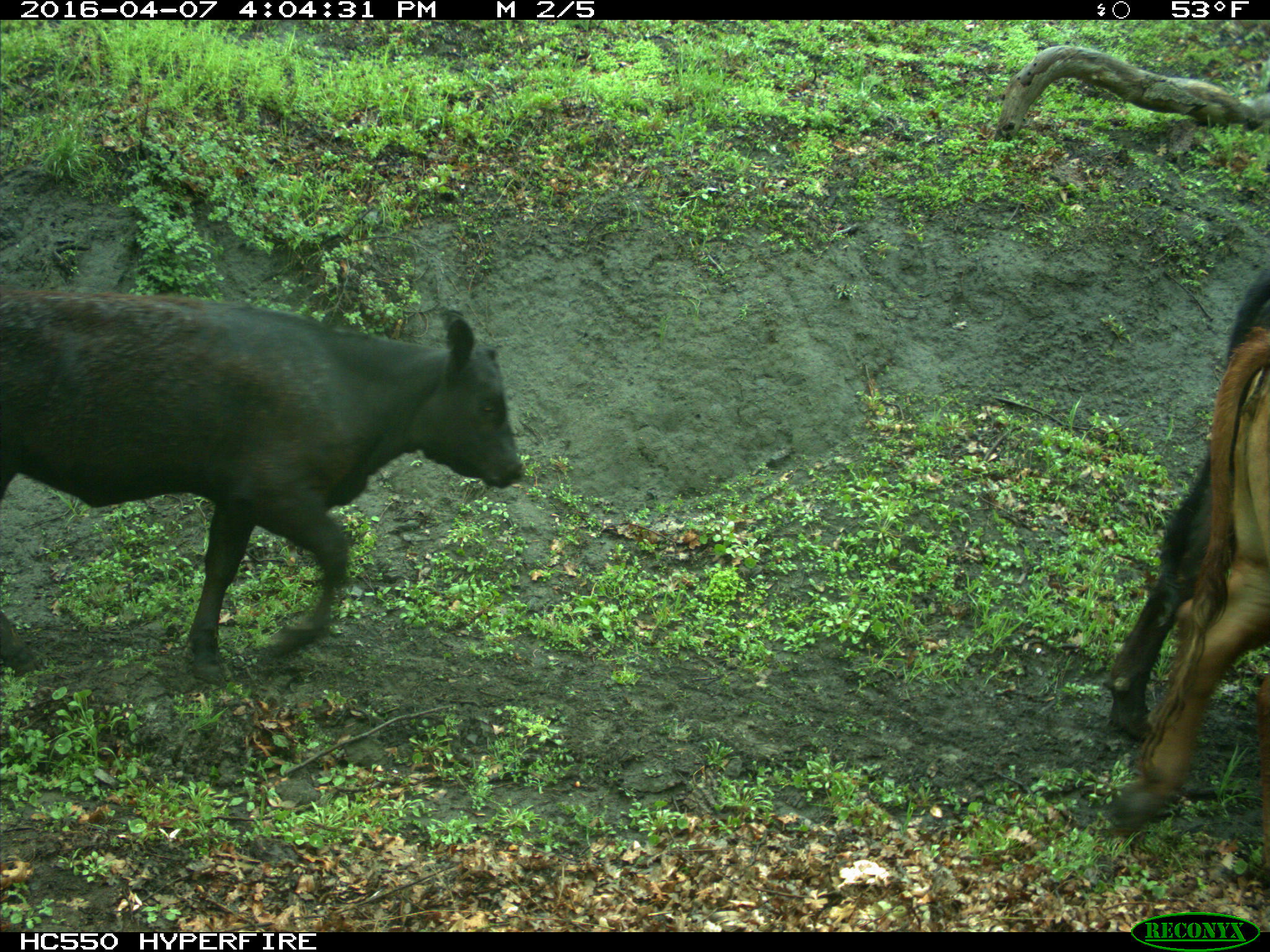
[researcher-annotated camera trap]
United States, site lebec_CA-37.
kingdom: Animalia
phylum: Chordata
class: Mammalia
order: Artiodactyla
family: Bovidae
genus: Bos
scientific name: Bos taurus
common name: domestic cow